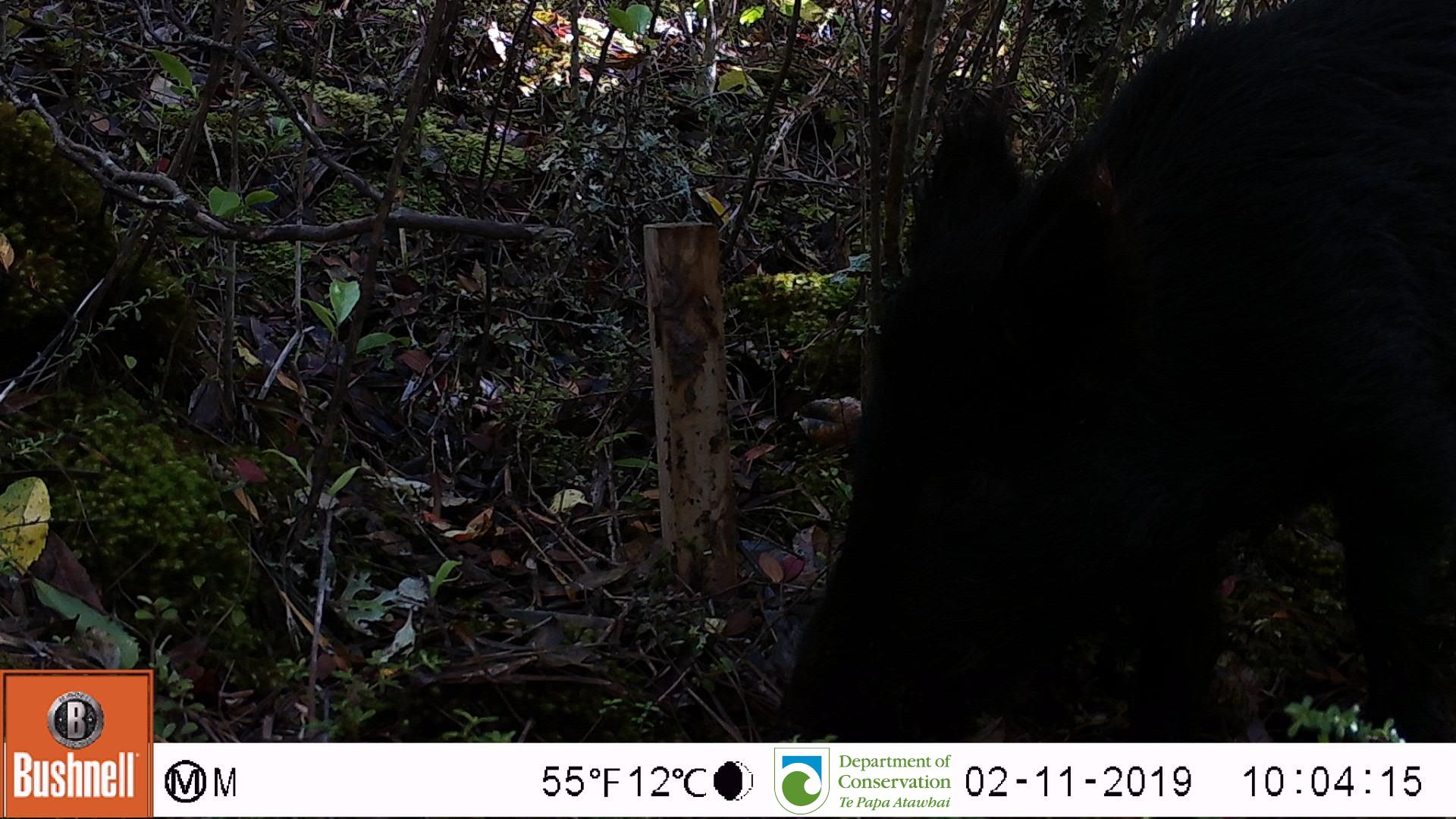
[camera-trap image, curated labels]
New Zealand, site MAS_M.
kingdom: Animalia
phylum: Chordata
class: Mammalia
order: Artiodactyla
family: Suidae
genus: Sus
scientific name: Sus scrofa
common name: pig